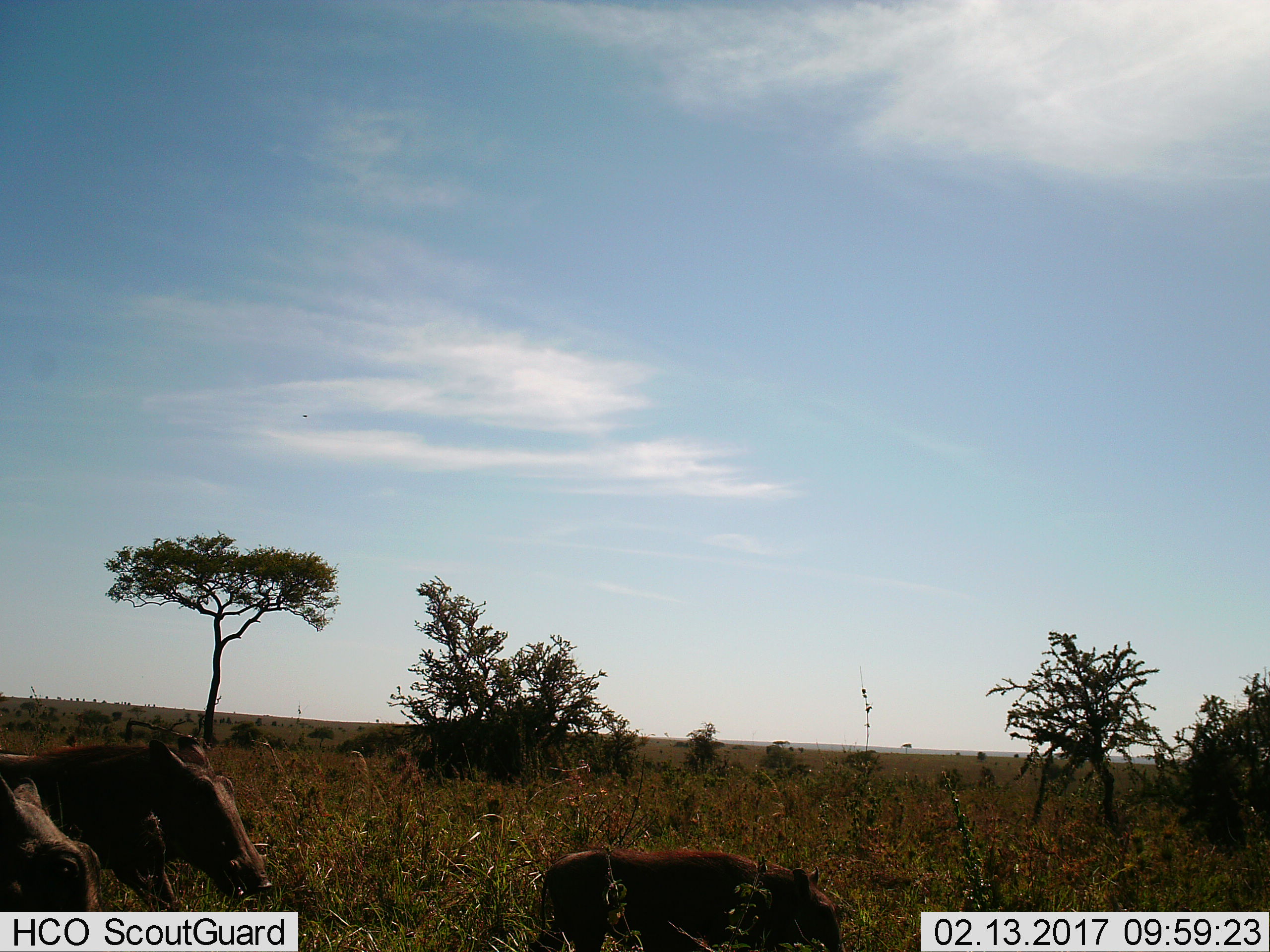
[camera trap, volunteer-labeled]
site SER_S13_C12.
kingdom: Animalia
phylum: Chordata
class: Mammalia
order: Artiodactyla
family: Suidae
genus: Phacochoerus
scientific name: Phacochoerus africanus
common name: warthog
Warthog (Phacochoerus africanus), count 3. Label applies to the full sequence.